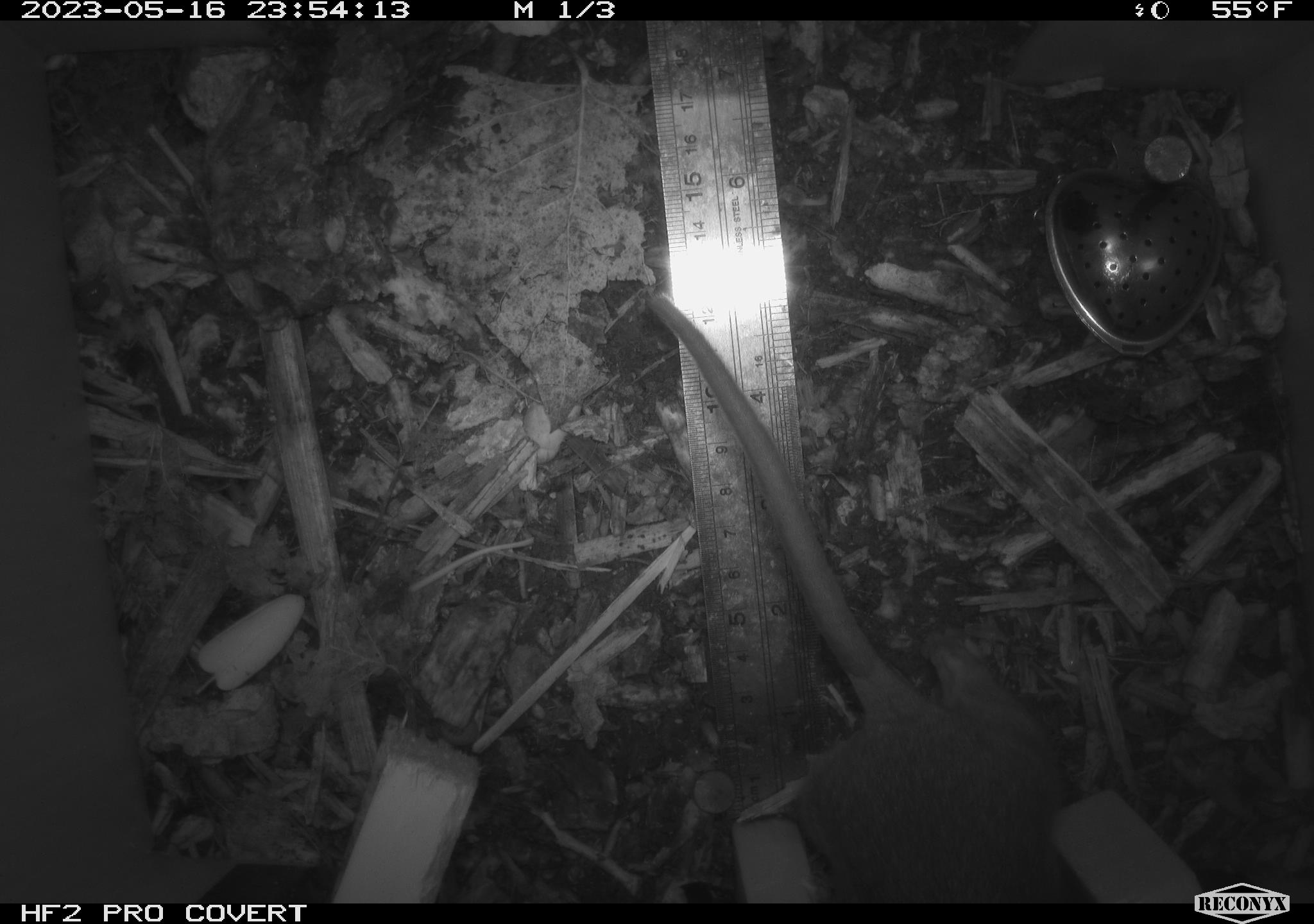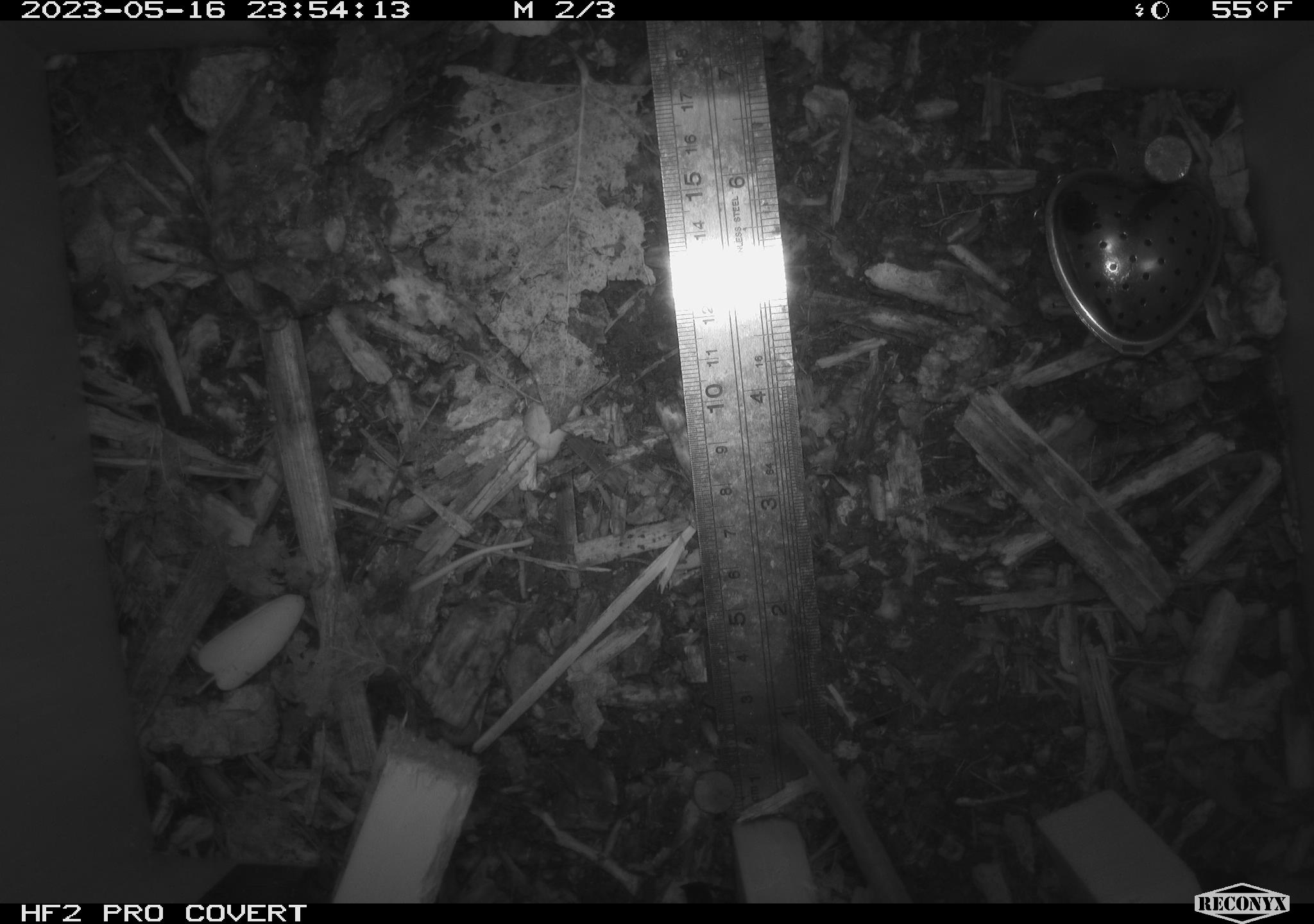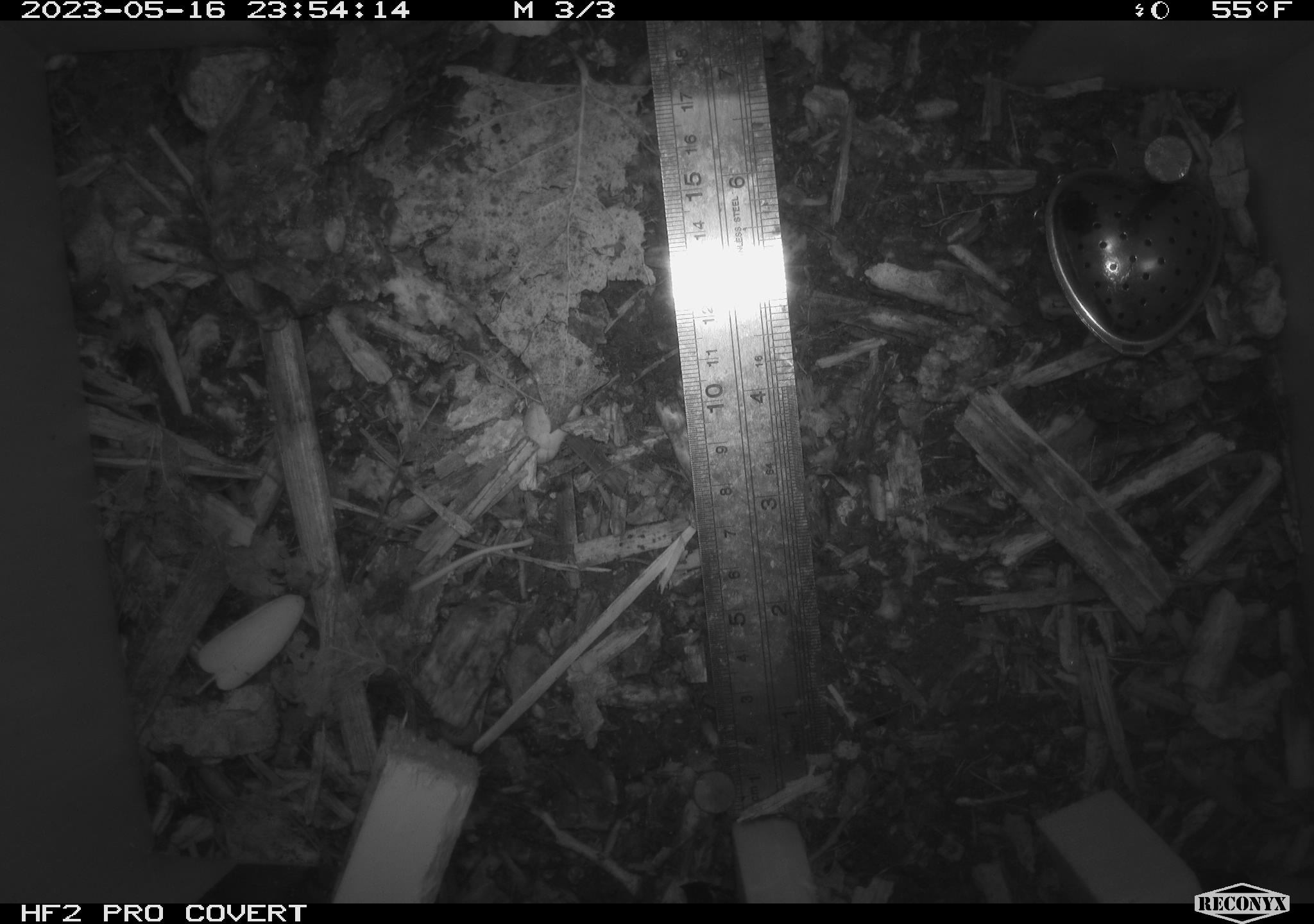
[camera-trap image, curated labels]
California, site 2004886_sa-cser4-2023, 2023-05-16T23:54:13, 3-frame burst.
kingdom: Animalia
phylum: Chordata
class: Mammalia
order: Rodentia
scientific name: Rodentia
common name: woodrat or rat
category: woodrat or rat species